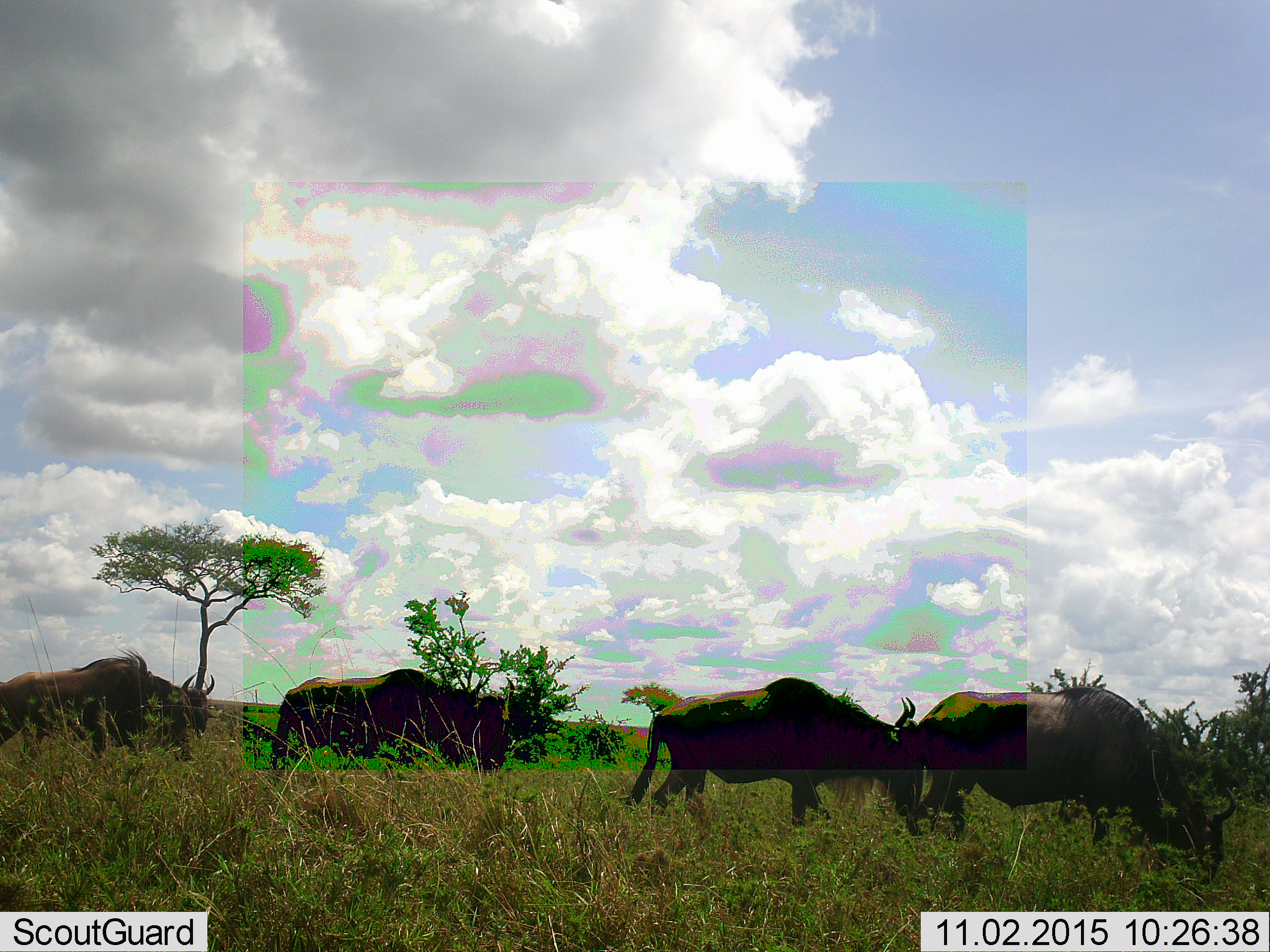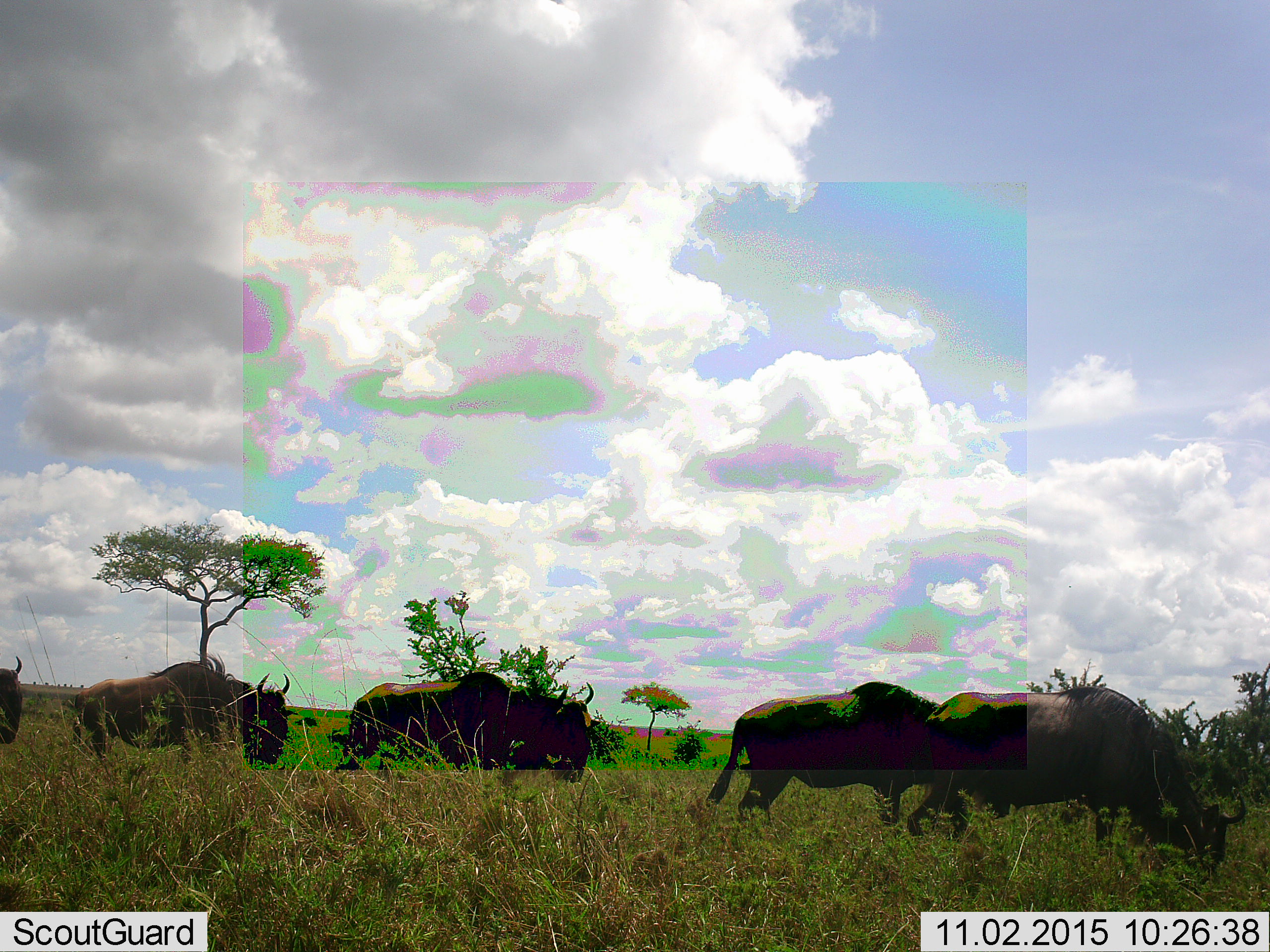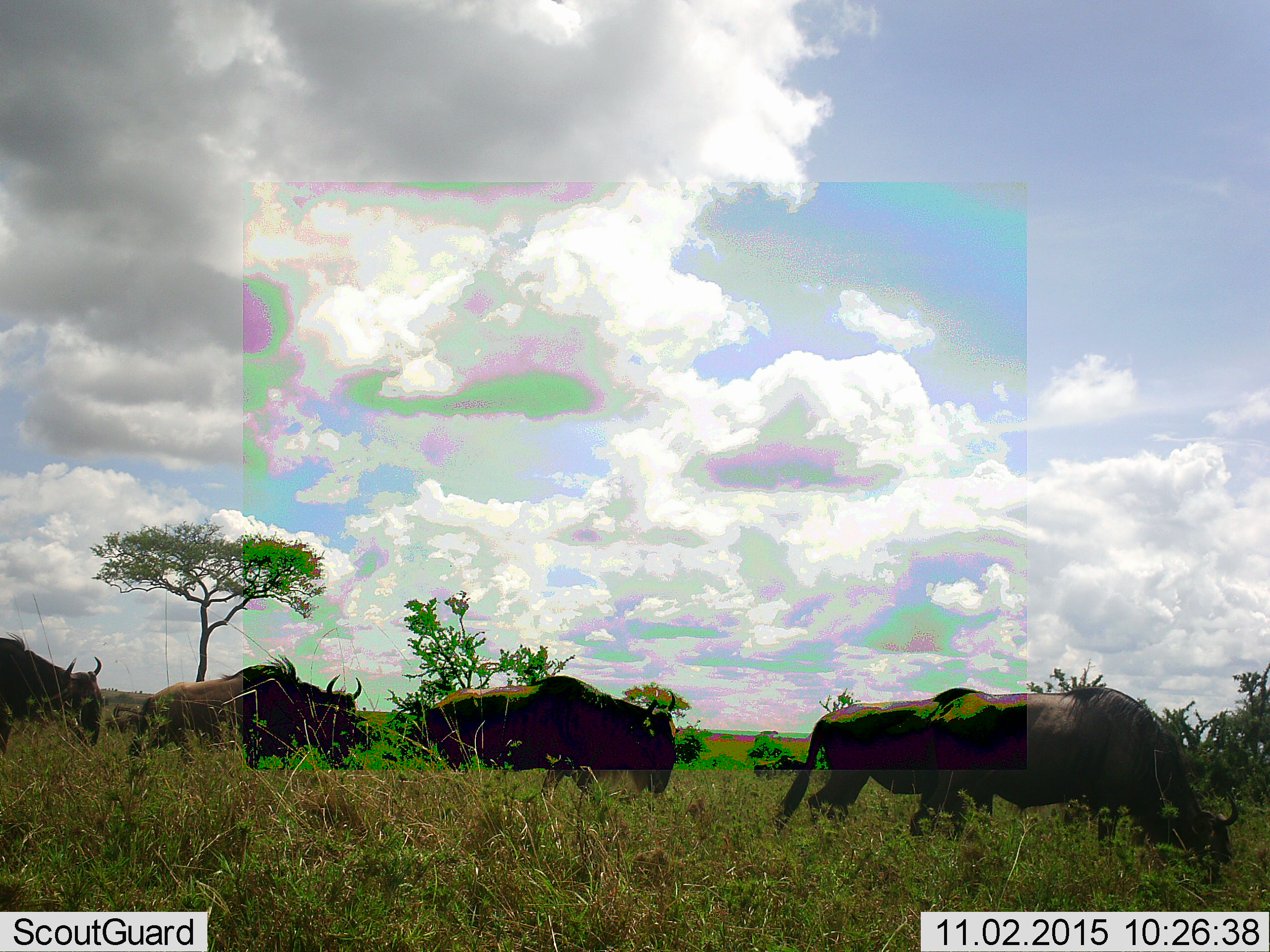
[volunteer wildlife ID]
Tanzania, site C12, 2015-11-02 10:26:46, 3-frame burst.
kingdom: Animalia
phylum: Chordata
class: Mammalia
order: Artiodactyla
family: Bovidae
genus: Connochaetes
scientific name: Connochaetes taurinus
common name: blue wildebeest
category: wildebeest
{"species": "wildebeest (blue wildebeest) (Connochaetes taurinus)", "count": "5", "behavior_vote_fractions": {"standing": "18%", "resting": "9%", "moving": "64%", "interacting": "0%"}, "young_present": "0%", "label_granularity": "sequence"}